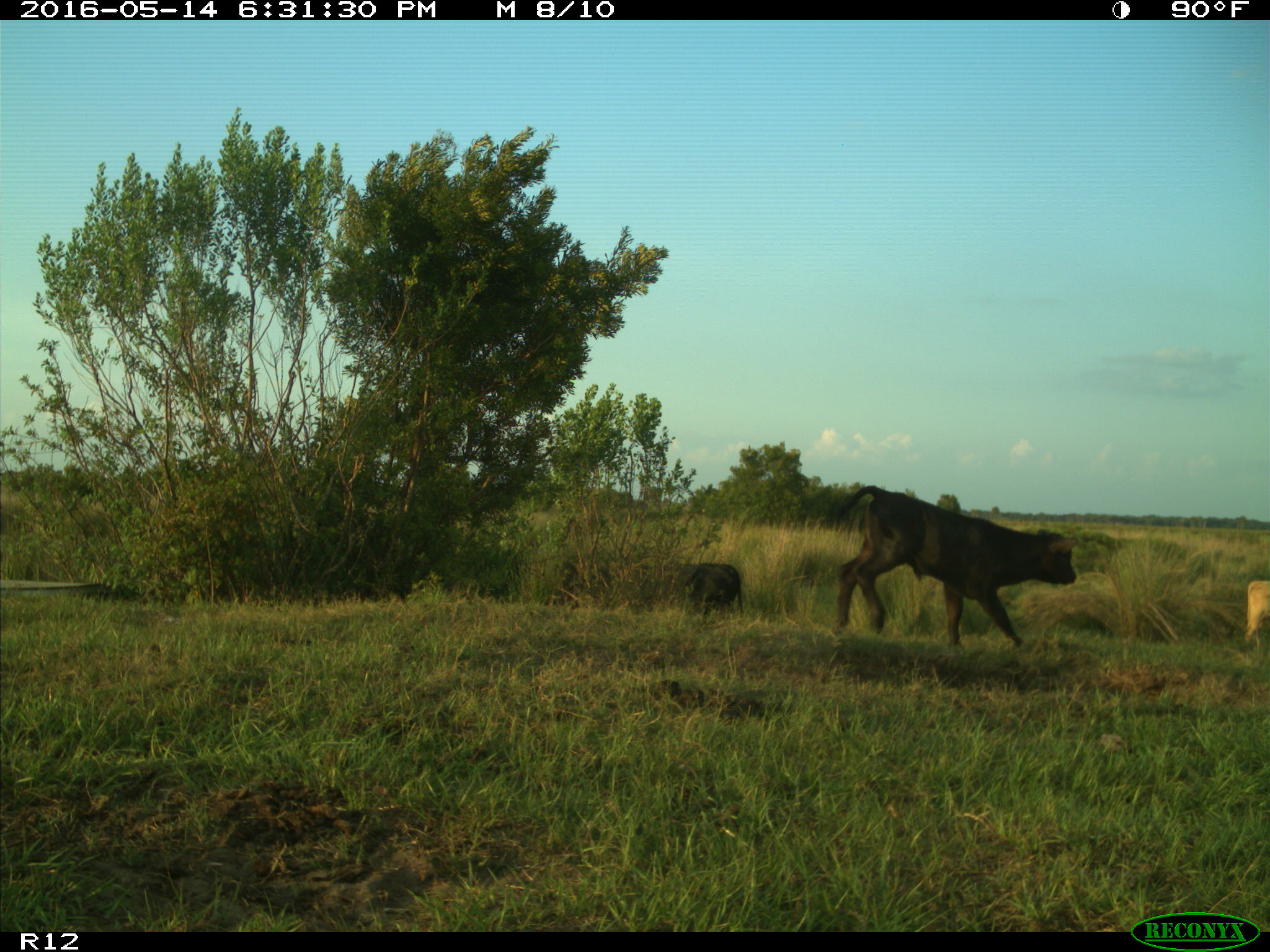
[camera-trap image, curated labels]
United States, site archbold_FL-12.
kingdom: Animalia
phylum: Chordata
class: Mammalia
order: Artiodactyla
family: Bovidae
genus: Bos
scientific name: Bos taurus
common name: domestic cow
Bos taurus (domestic cow).